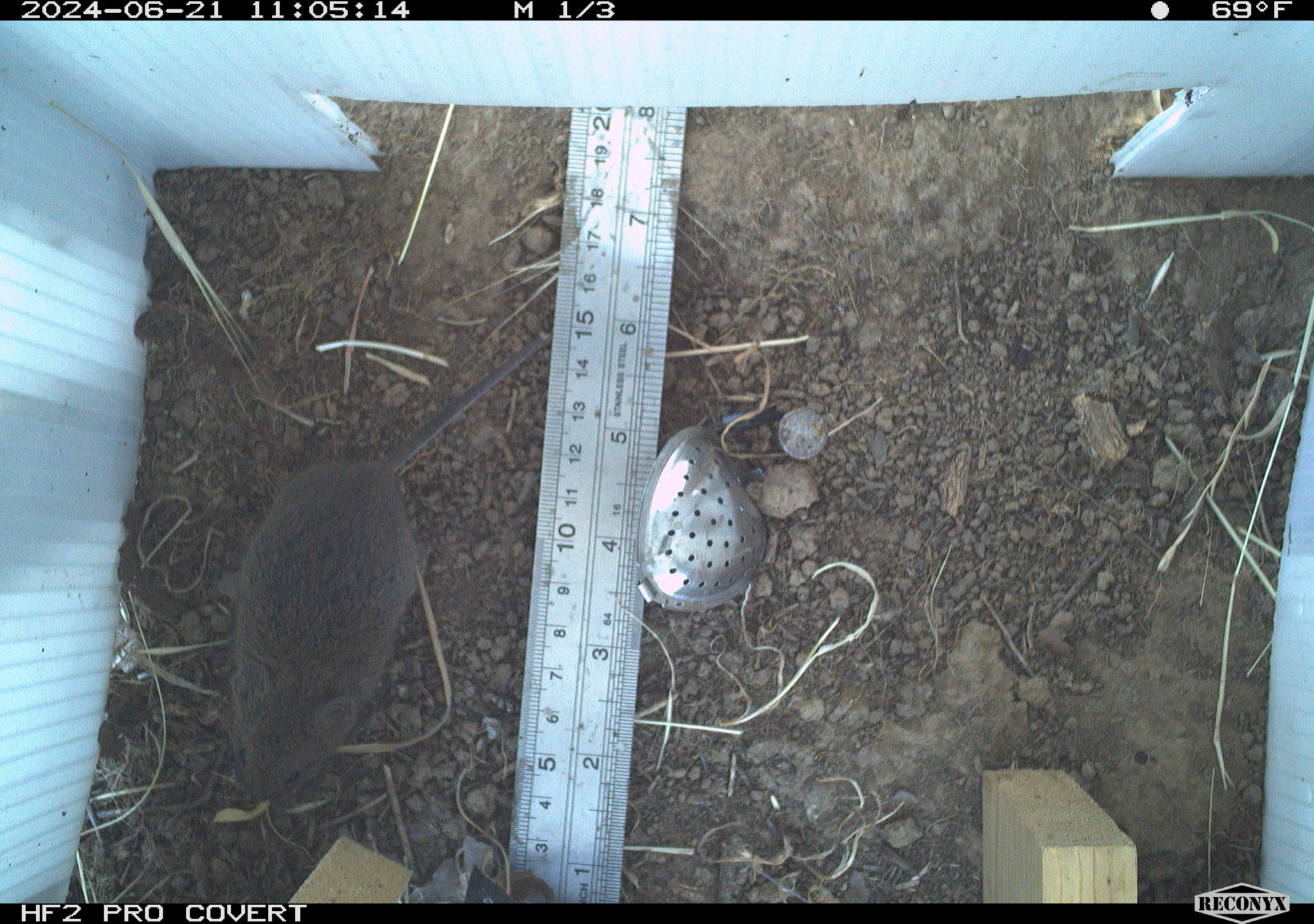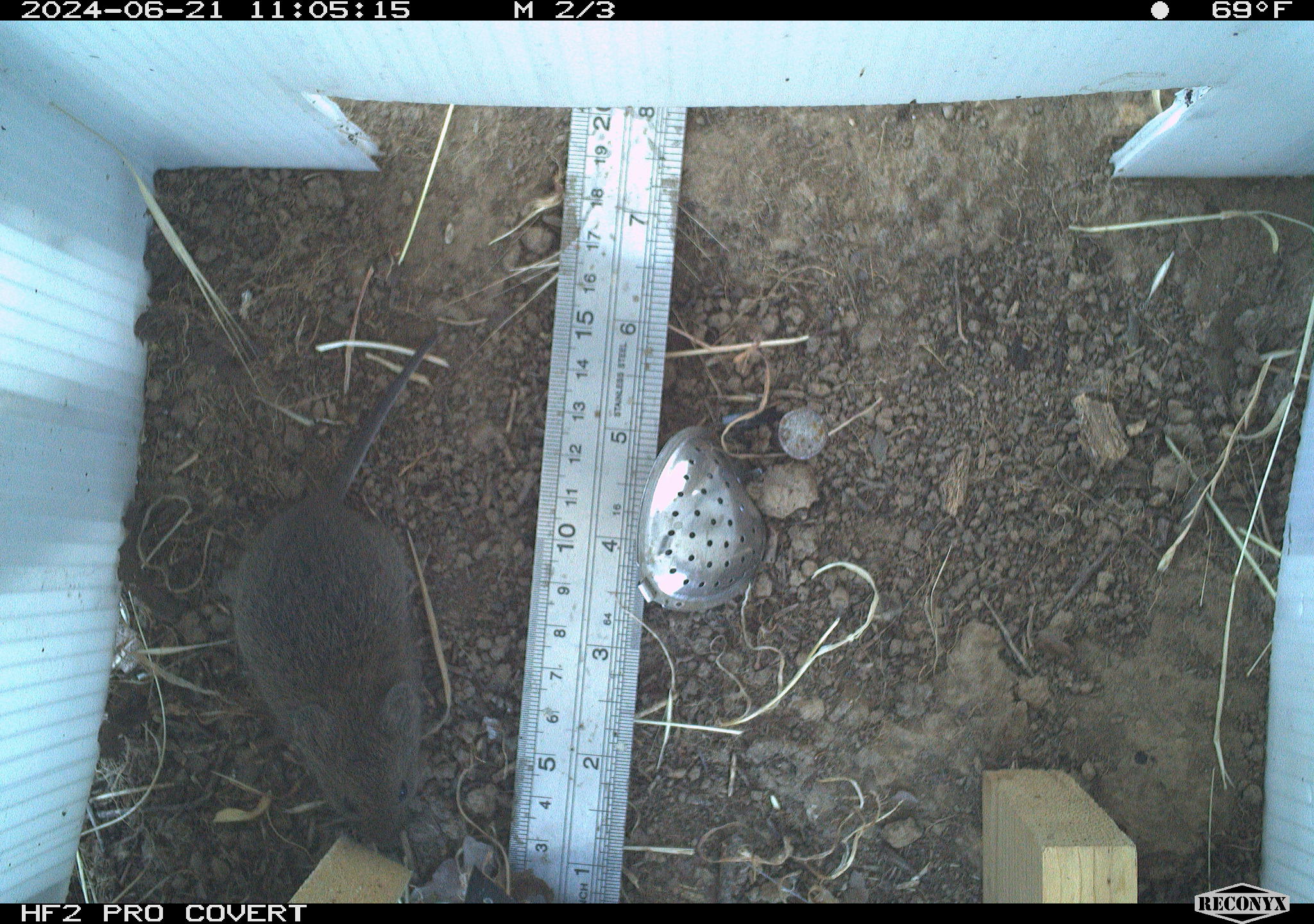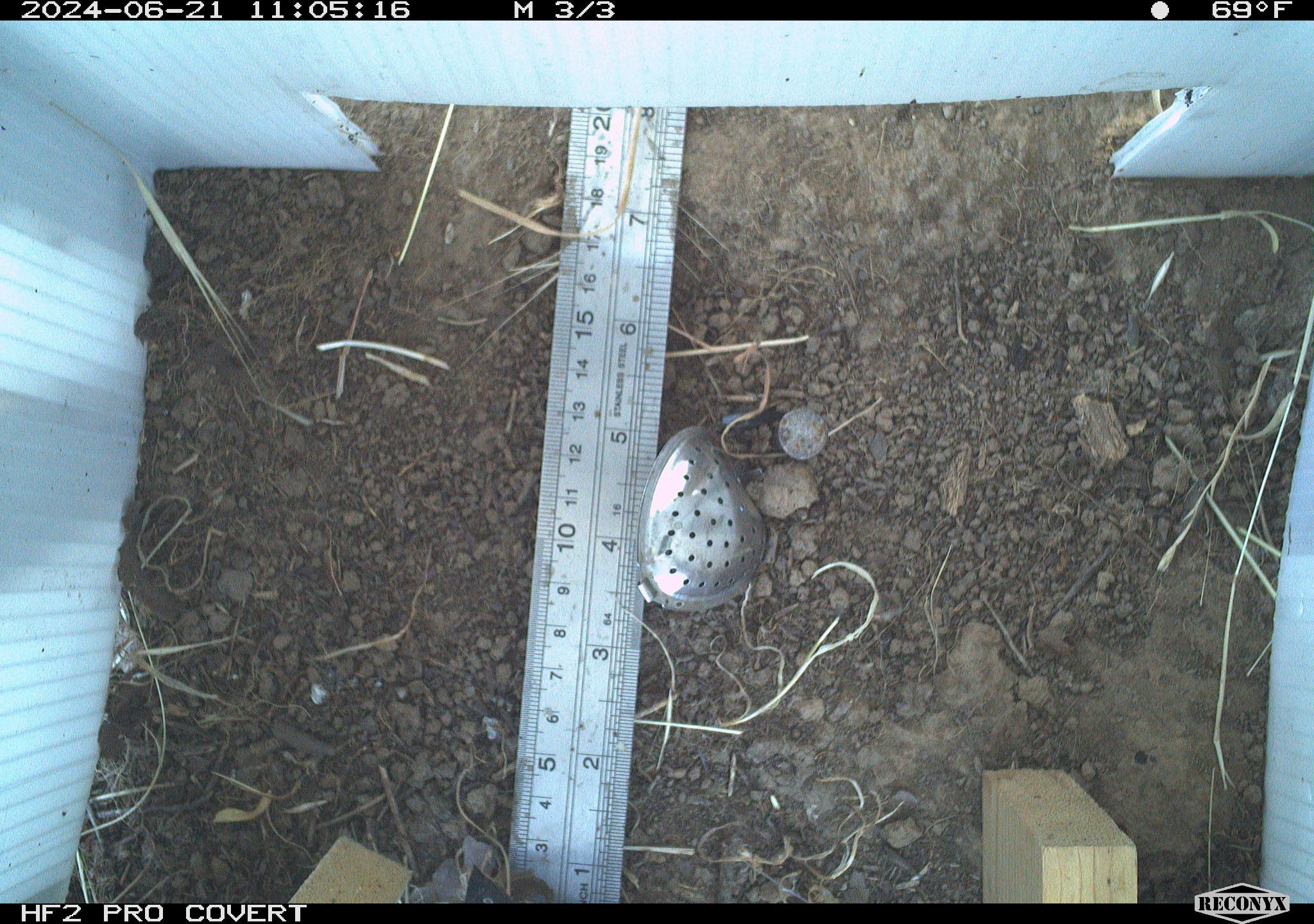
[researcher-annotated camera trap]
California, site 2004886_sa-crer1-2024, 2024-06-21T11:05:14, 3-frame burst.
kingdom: Animalia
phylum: Chordata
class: Mammalia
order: Rodentia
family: Cricetidae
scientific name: Arvicolinae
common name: voles, lemmings, and muskrats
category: arvicolinae subfamily